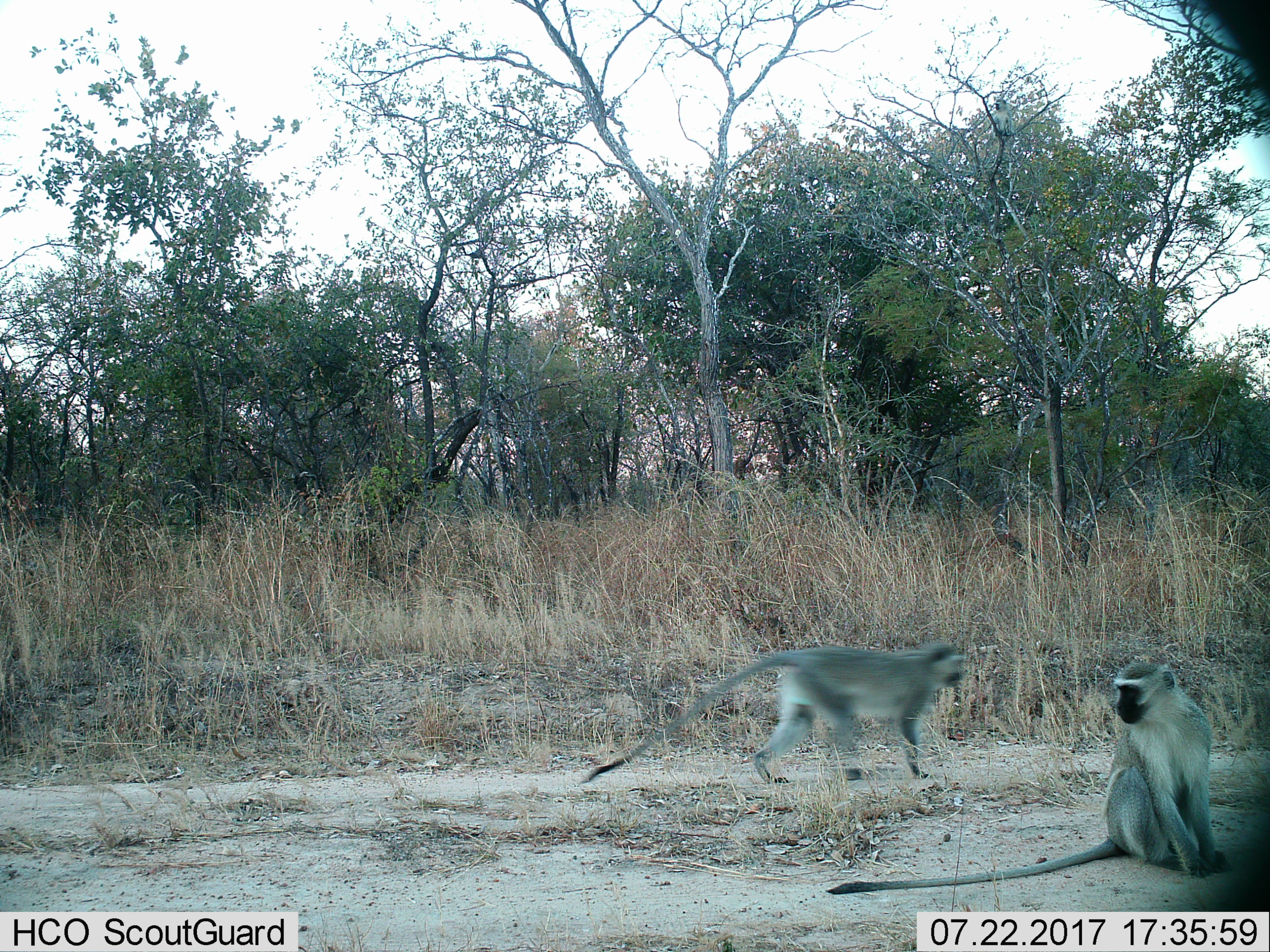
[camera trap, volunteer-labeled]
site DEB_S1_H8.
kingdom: Animalia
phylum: Chordata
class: Mammalia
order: Primates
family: Cercopithecidae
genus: Chlorocebus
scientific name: Chlorocebus pygerythrus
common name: vervet monkey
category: monkeyvervet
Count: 2.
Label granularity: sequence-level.